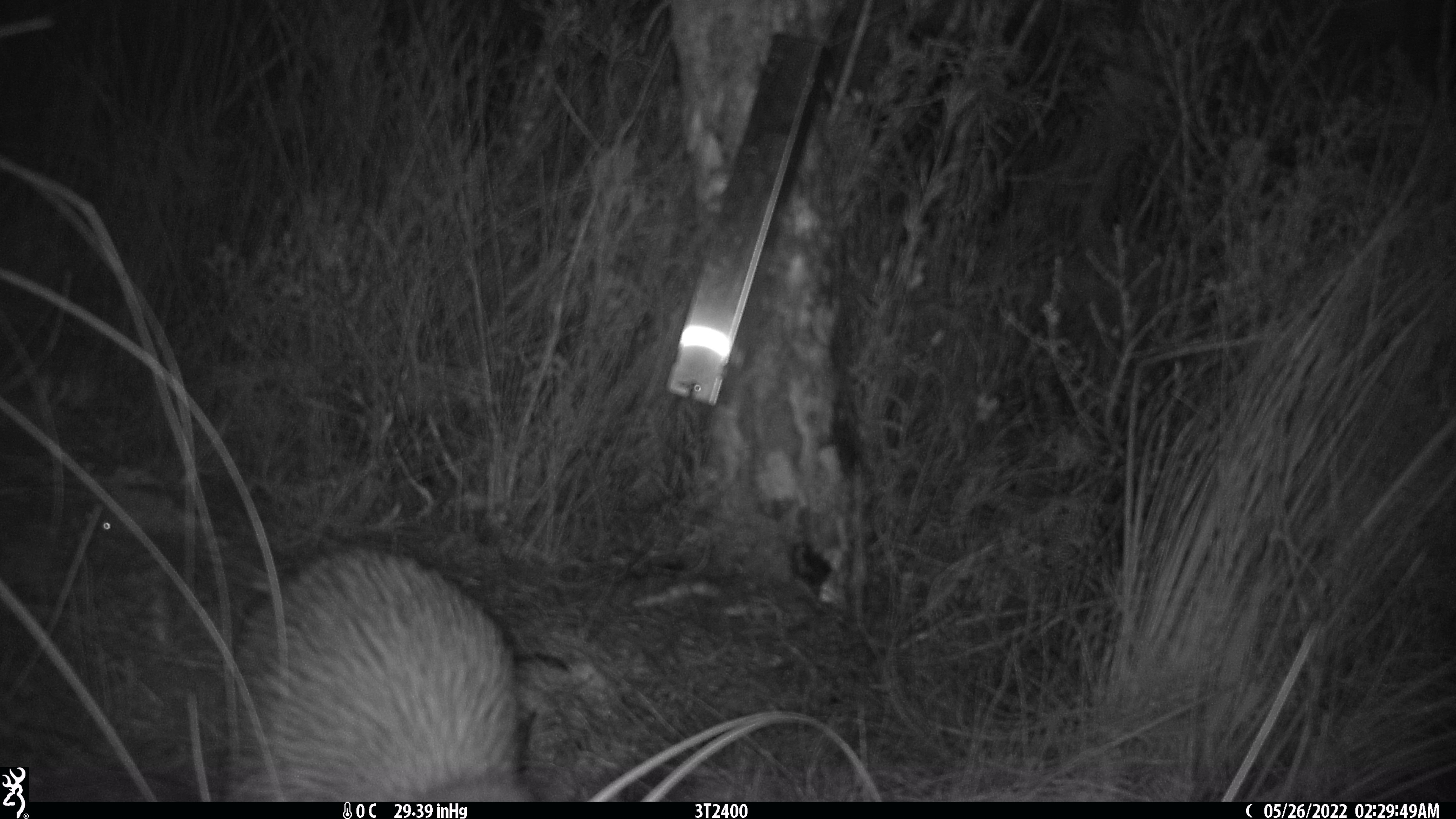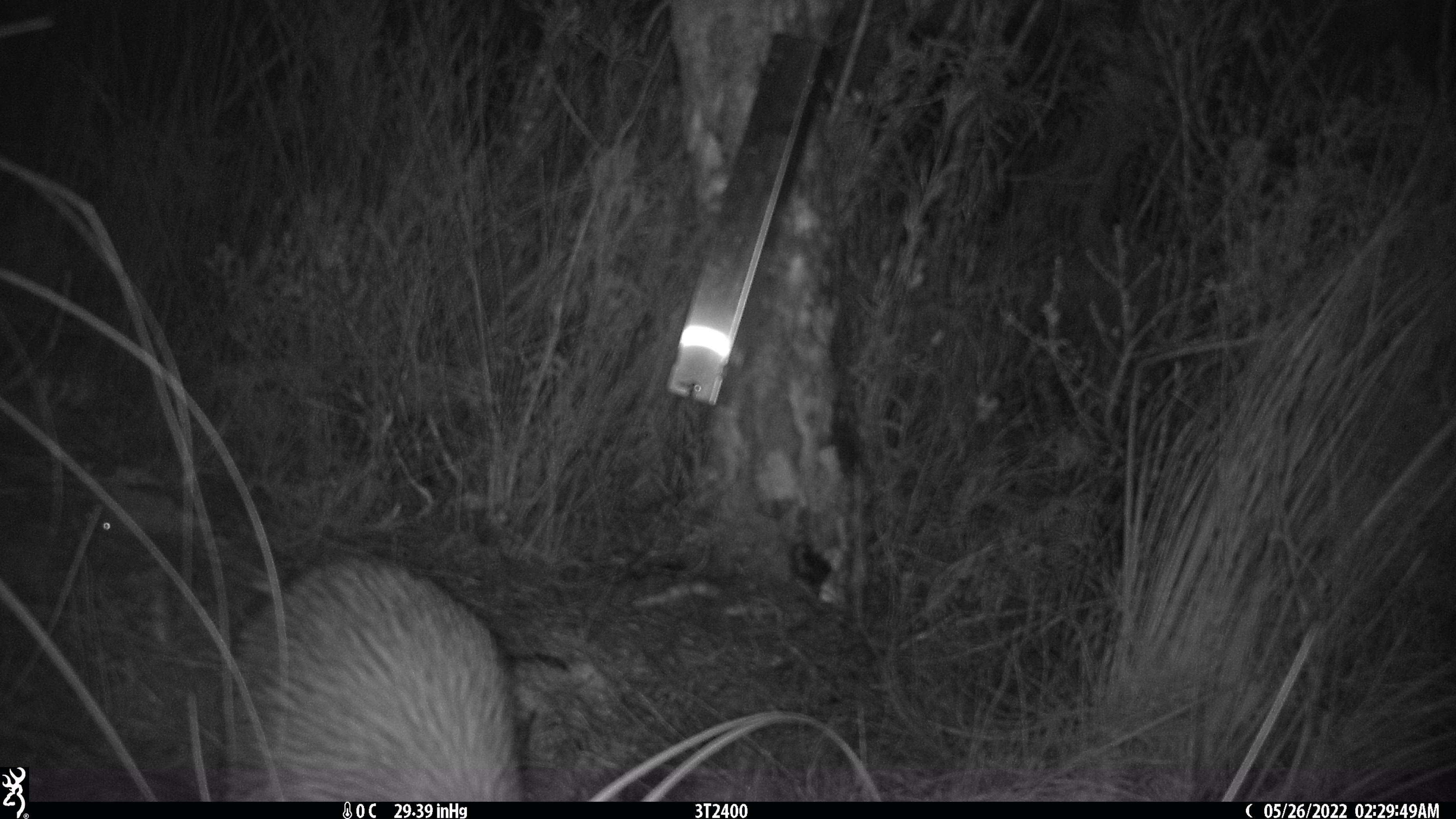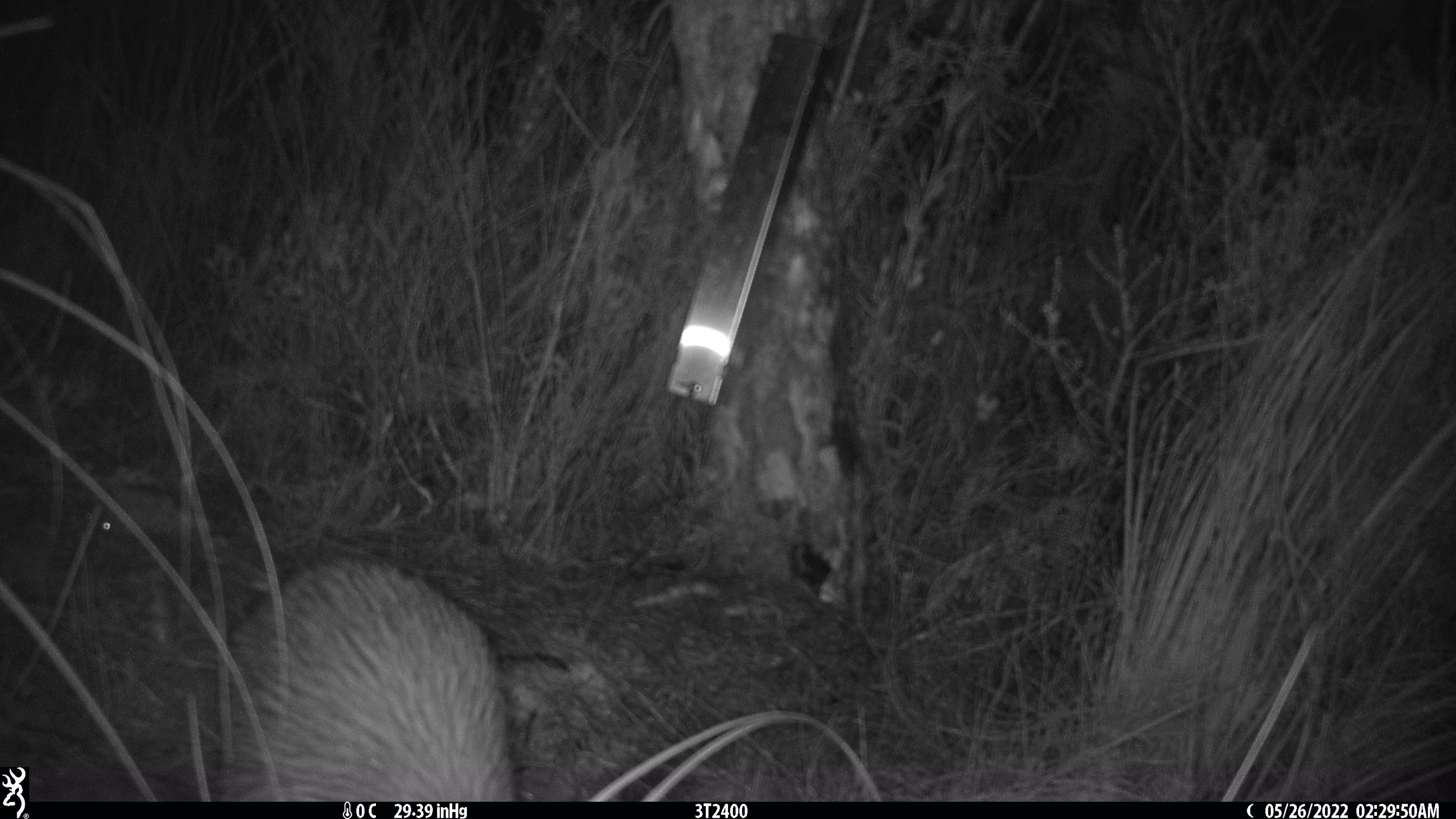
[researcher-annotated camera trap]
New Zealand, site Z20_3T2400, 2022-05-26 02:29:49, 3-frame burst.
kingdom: Animalia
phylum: Chordata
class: Aves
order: Apterygiformes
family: Apterygidae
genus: Apteryx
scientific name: Apteryx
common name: kiwi